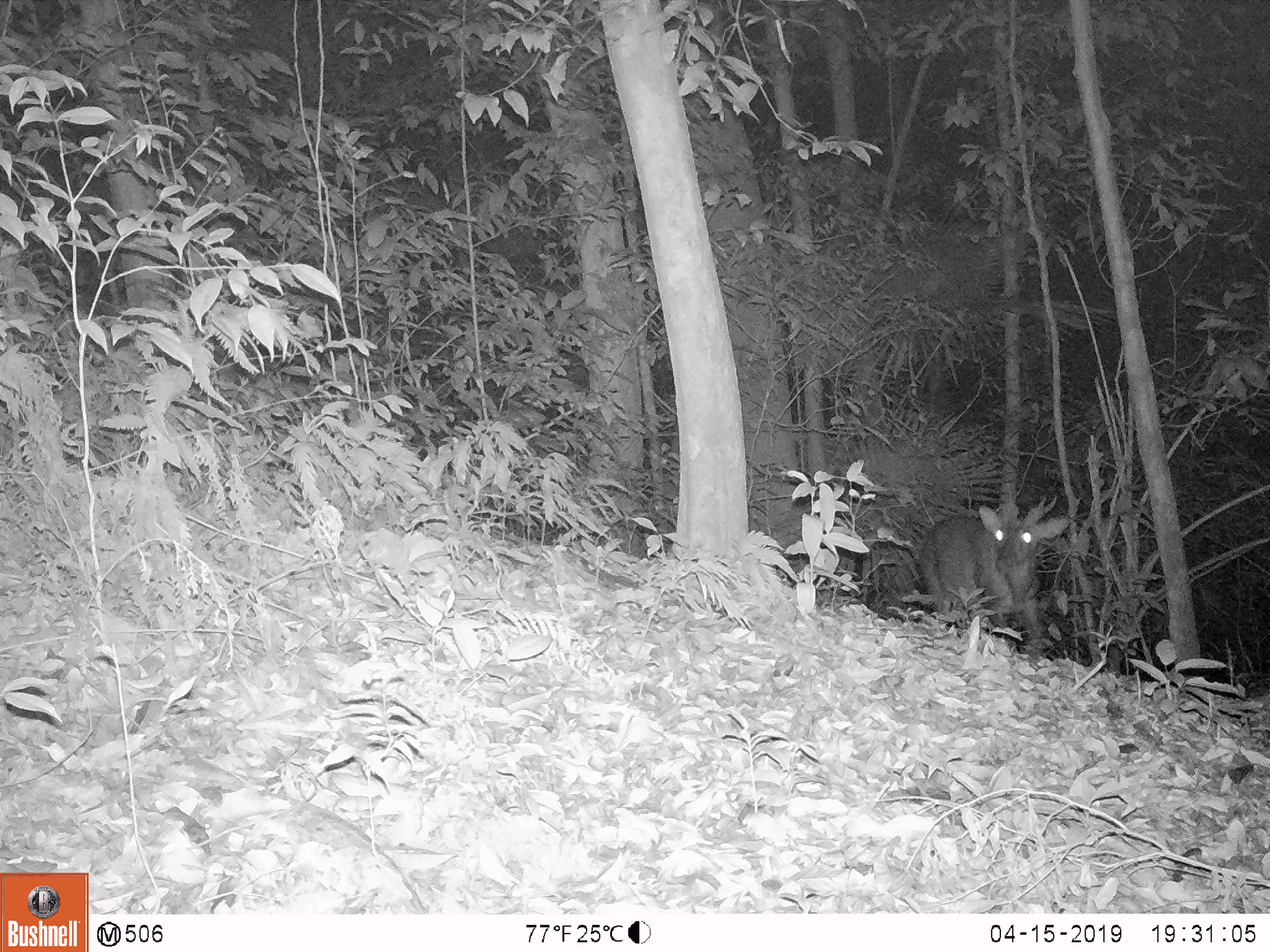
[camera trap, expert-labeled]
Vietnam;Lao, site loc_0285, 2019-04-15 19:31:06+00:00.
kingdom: Animalia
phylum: Chordata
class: Mammalia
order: Artiodactyla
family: Cervidae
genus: Muntiacus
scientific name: Muntiacus vuquangensis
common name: large-antlered muntjac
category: large antlered muntjac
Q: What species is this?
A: Large antlered muntjac (large-antlered muntjac) (Muntiacus vuquangensis).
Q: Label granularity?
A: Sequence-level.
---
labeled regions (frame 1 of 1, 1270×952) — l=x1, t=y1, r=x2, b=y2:
large antlered muntjac: l=914, t=490, r=1068, b=648